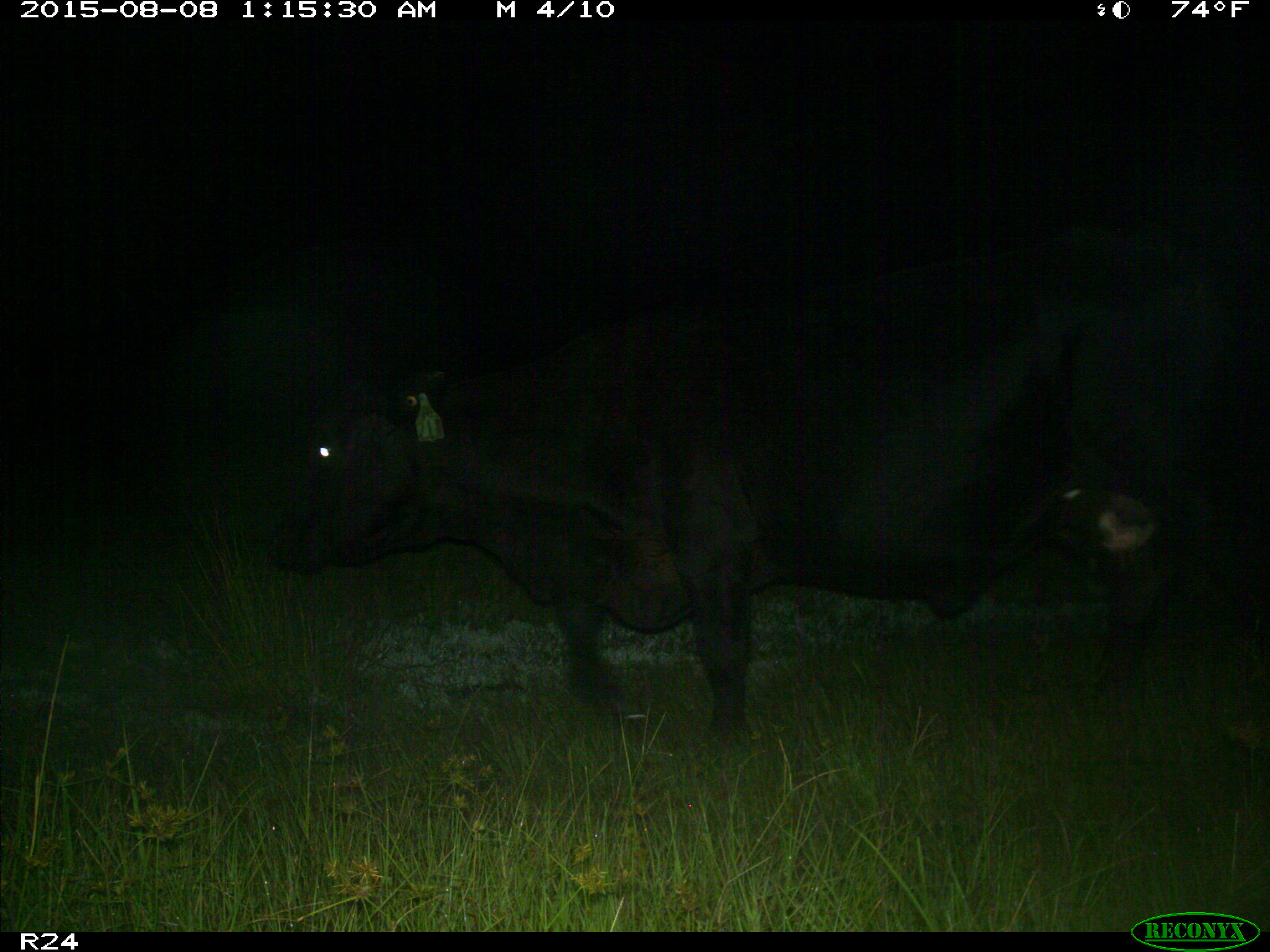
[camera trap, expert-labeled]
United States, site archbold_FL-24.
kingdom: Animalia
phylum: Chordata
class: Mammalia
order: Artiodactyla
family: Bovidae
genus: Bos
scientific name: Bos taurus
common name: domestic cow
Bos taurus (domestic cow).